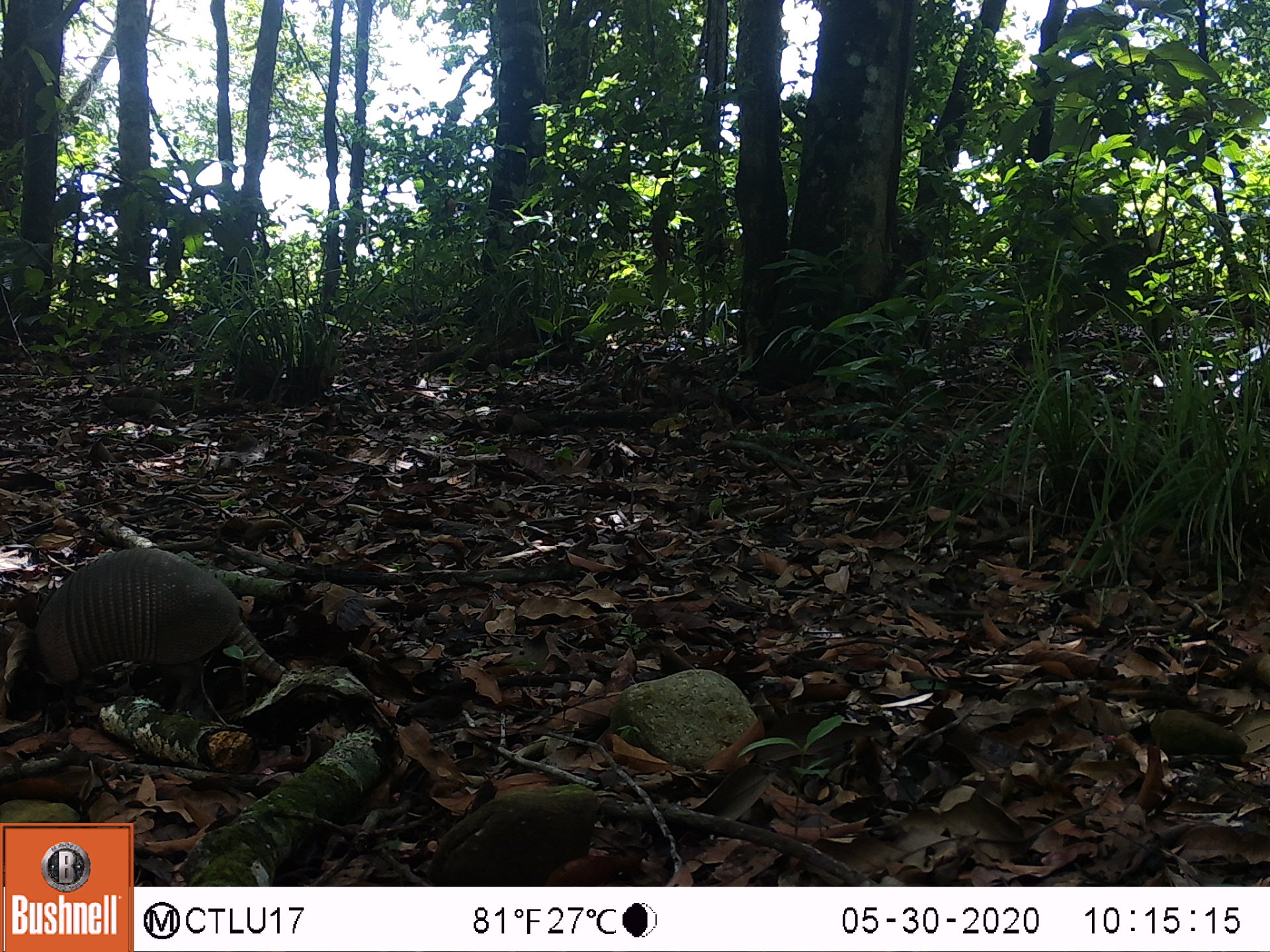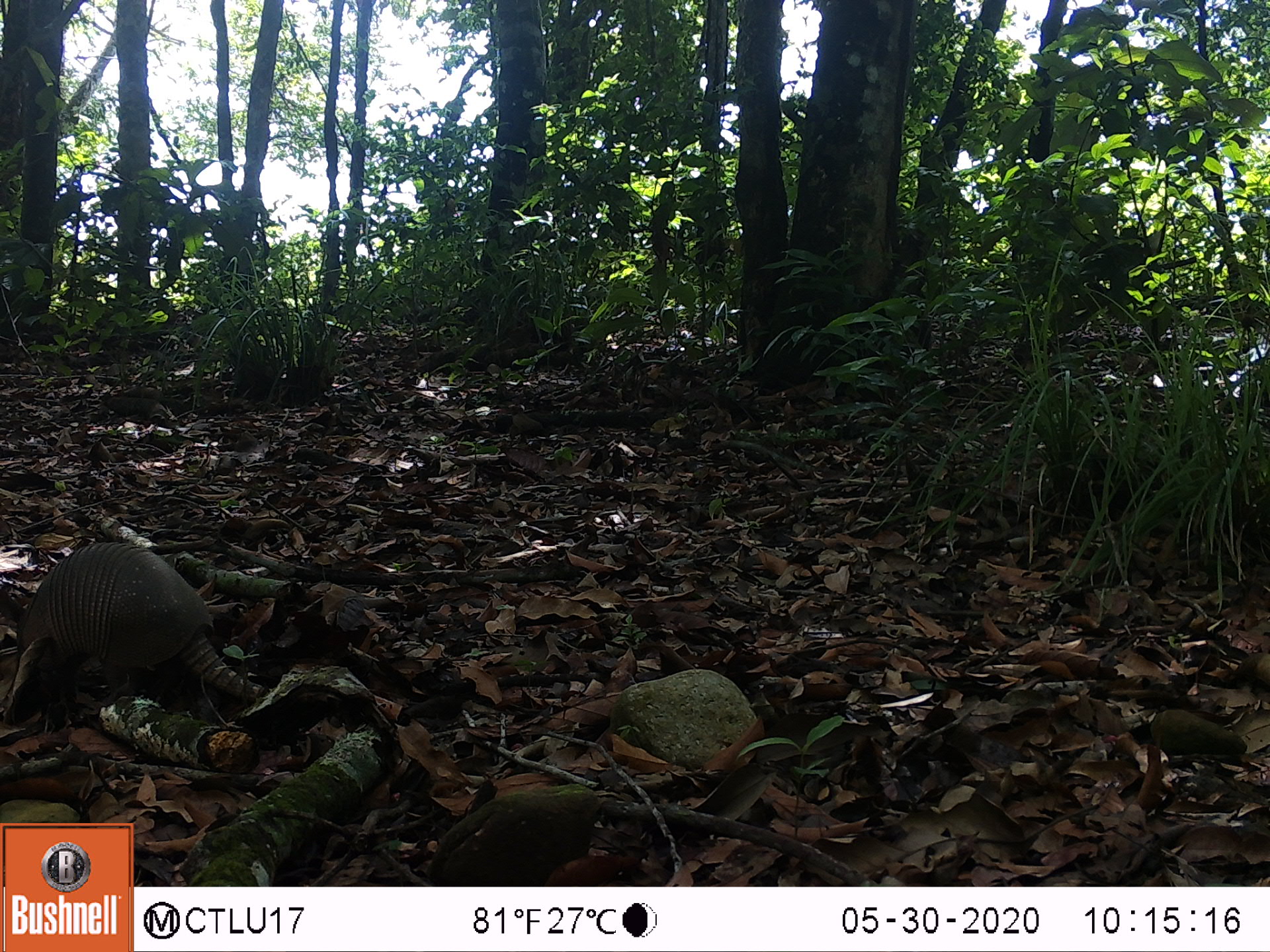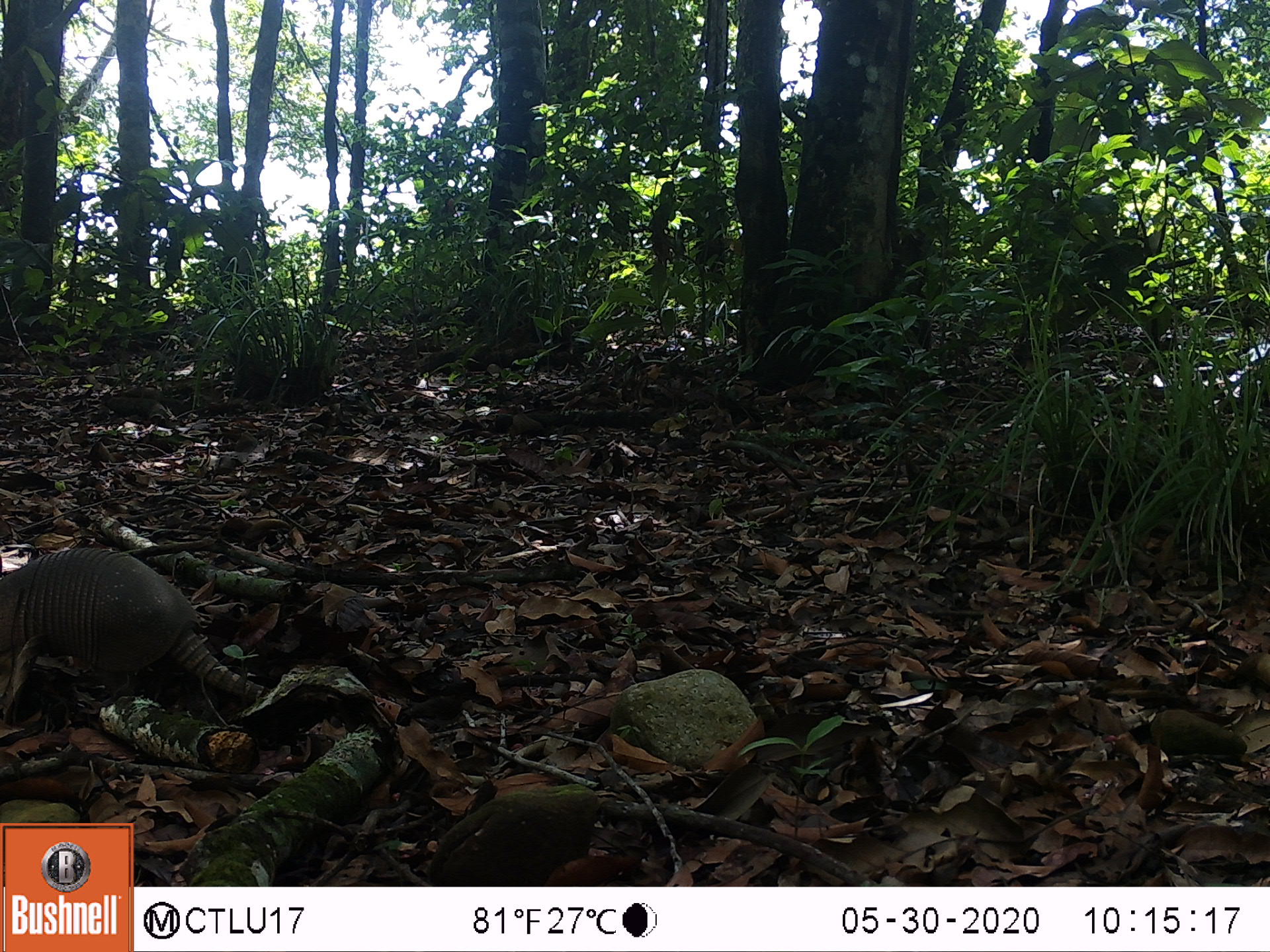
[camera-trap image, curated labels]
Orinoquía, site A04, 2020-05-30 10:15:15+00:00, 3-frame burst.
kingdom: Animalia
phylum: Chordata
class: Mammalia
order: Cingulata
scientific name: Cingulata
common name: armadillo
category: unknown armadillo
Unknown armadillo (armadillo) (Cingulata).